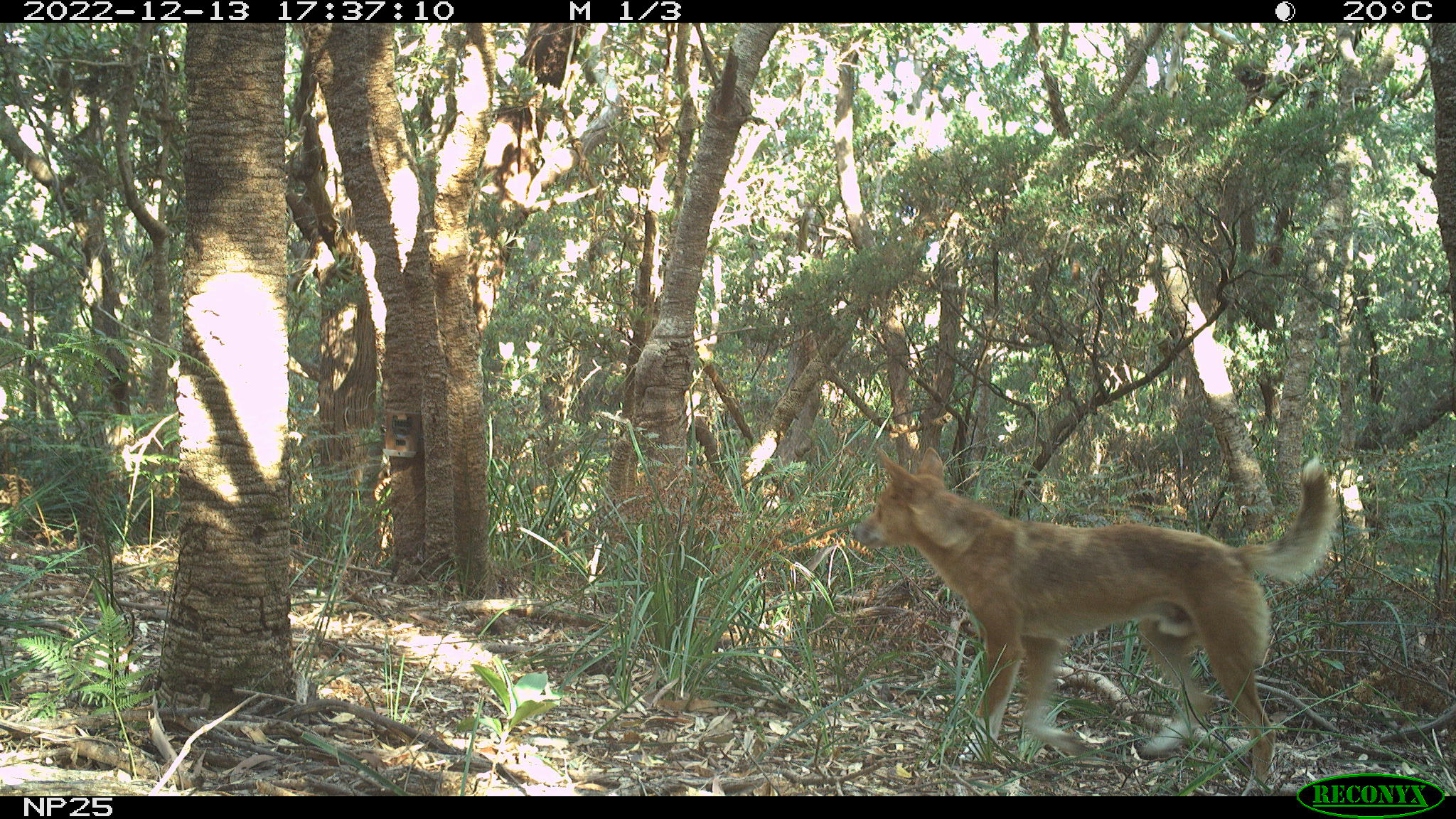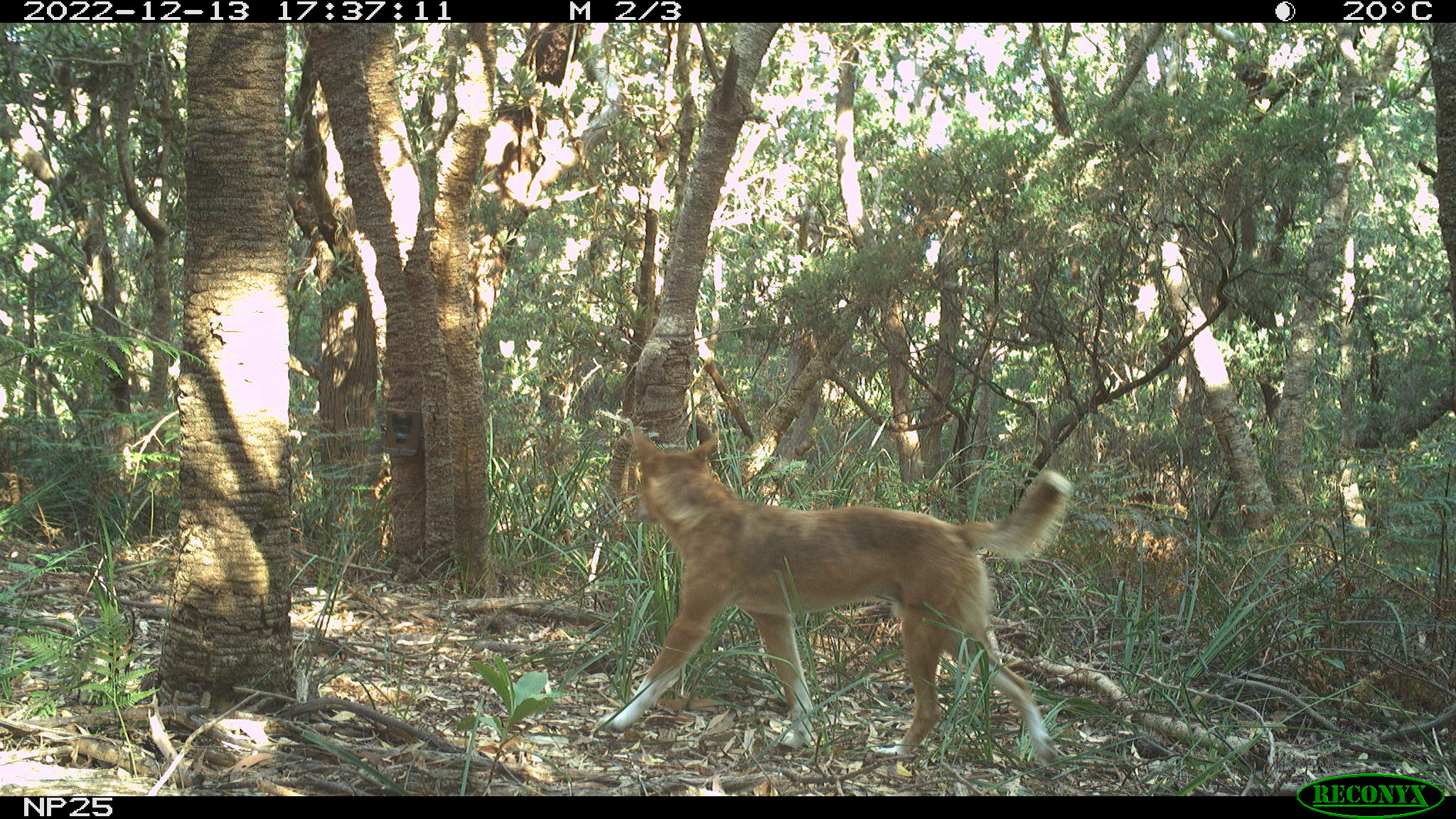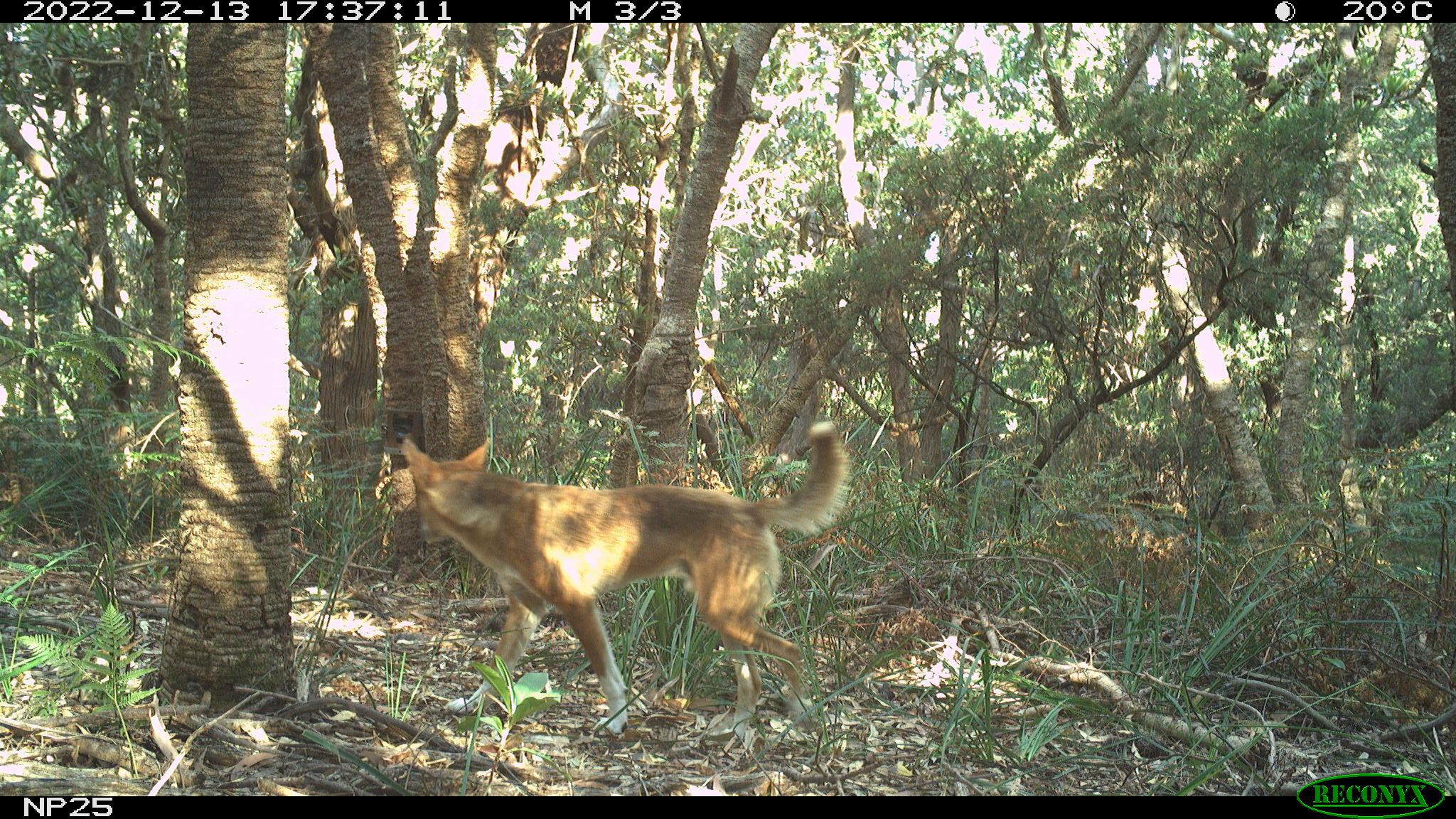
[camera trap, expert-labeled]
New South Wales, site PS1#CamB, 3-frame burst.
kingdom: Animalia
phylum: Chordata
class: Mammalia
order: Carnivora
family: Canidae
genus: Canis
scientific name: Canis familiaris dingo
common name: dingo